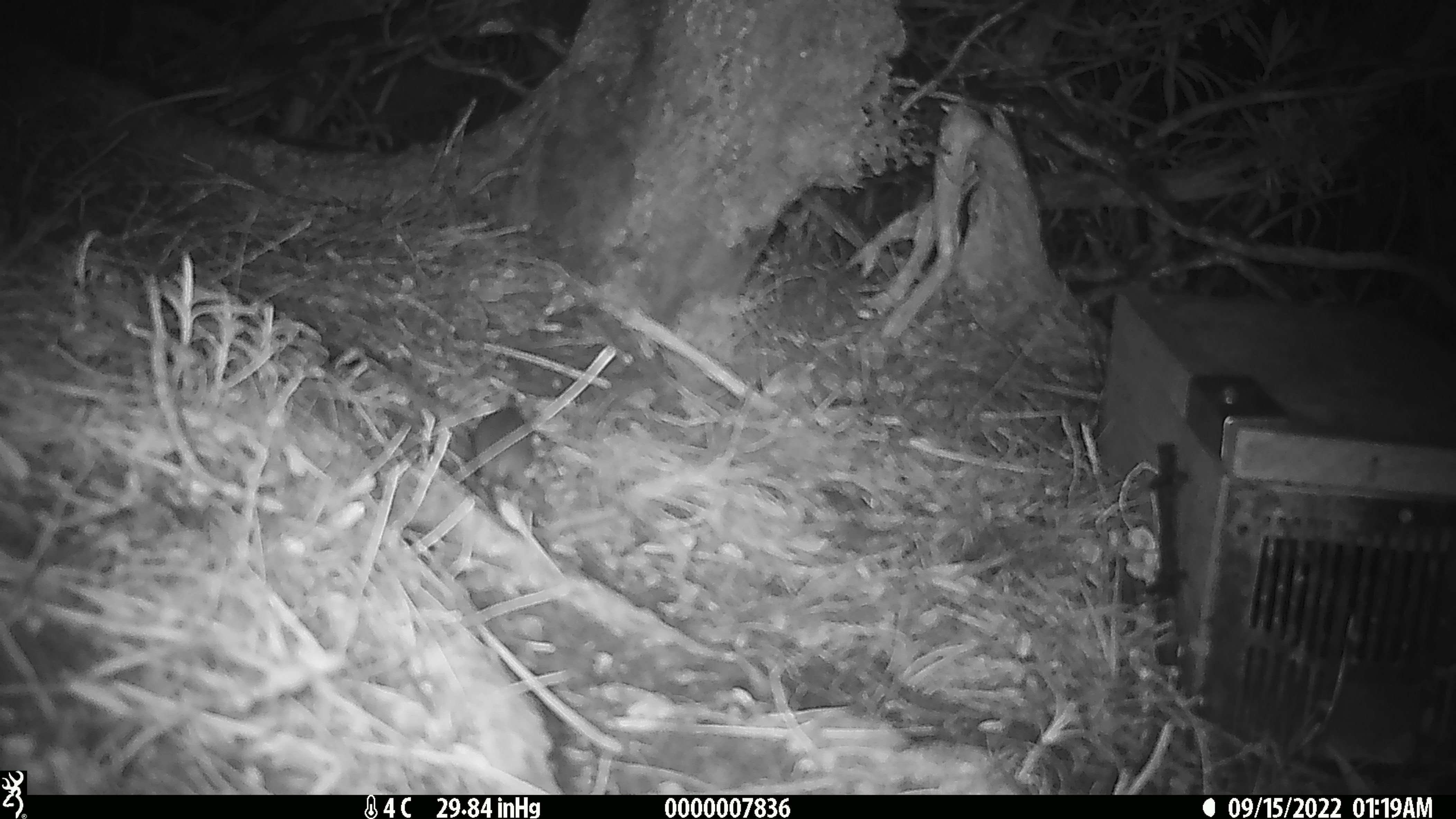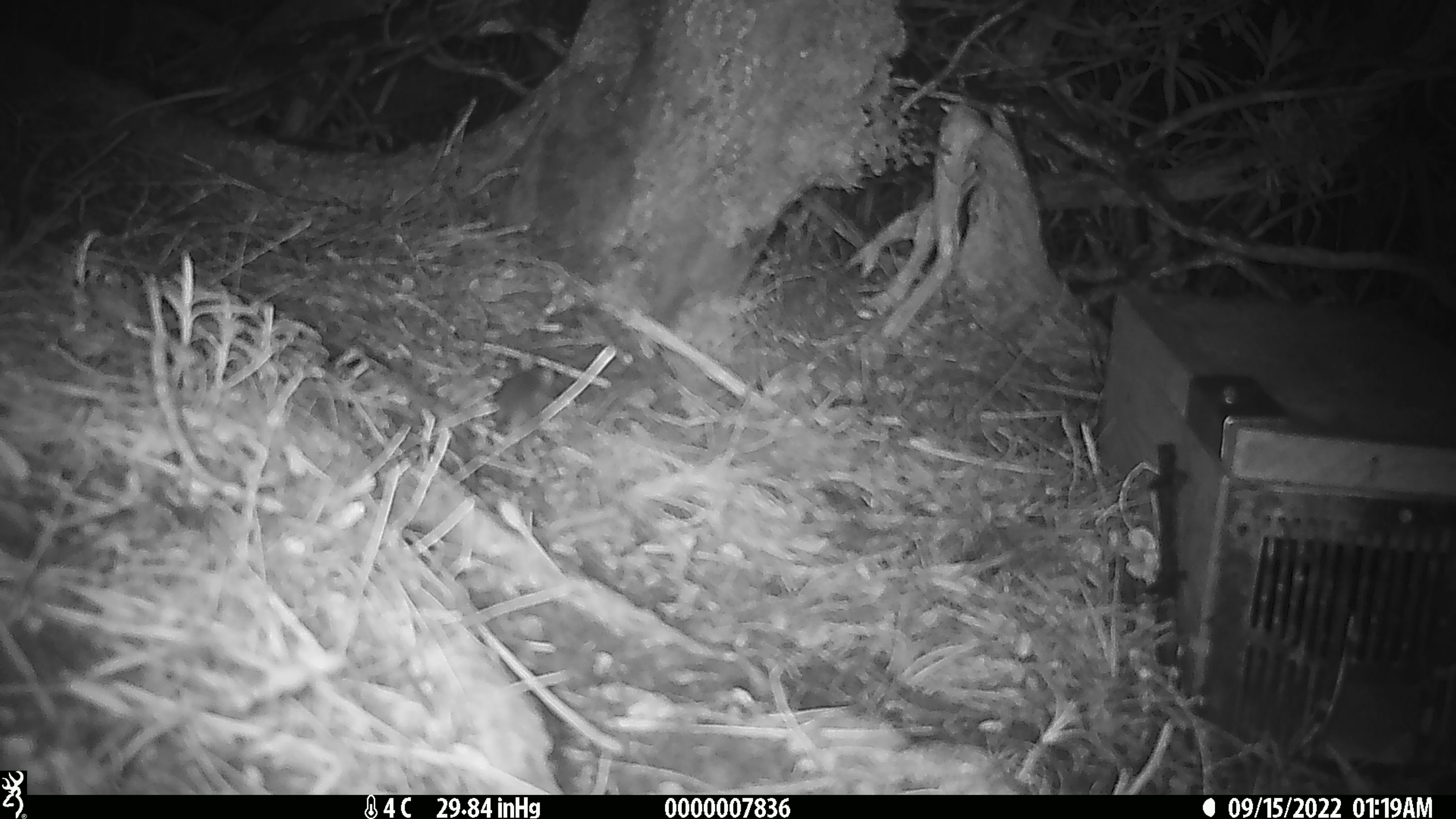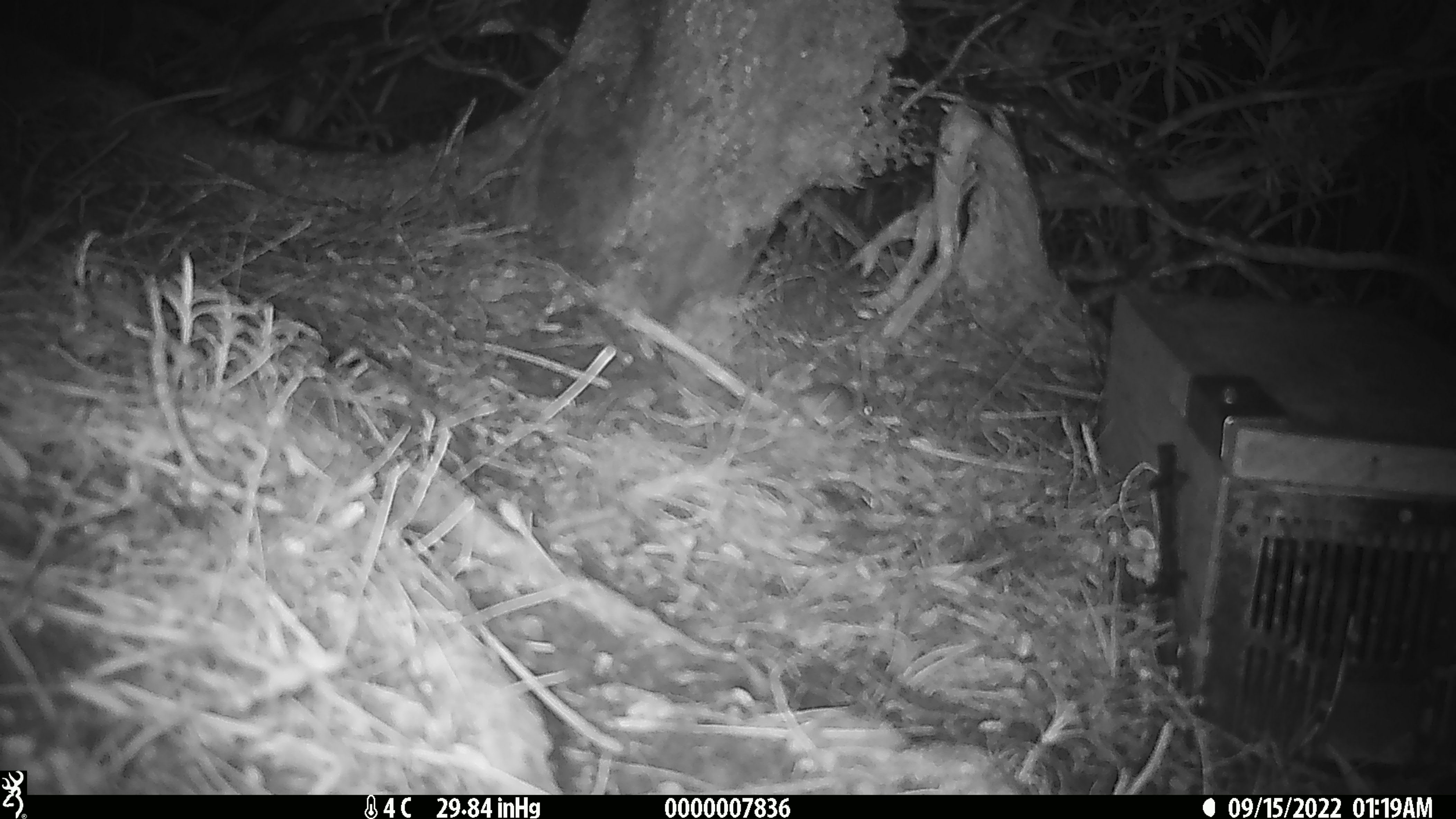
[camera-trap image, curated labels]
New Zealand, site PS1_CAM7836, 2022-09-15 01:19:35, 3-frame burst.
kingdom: Animalia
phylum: Chordata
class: Mammalia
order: Rodentia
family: Muridae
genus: Mus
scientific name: Mus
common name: mouse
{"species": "mouse (Mus)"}